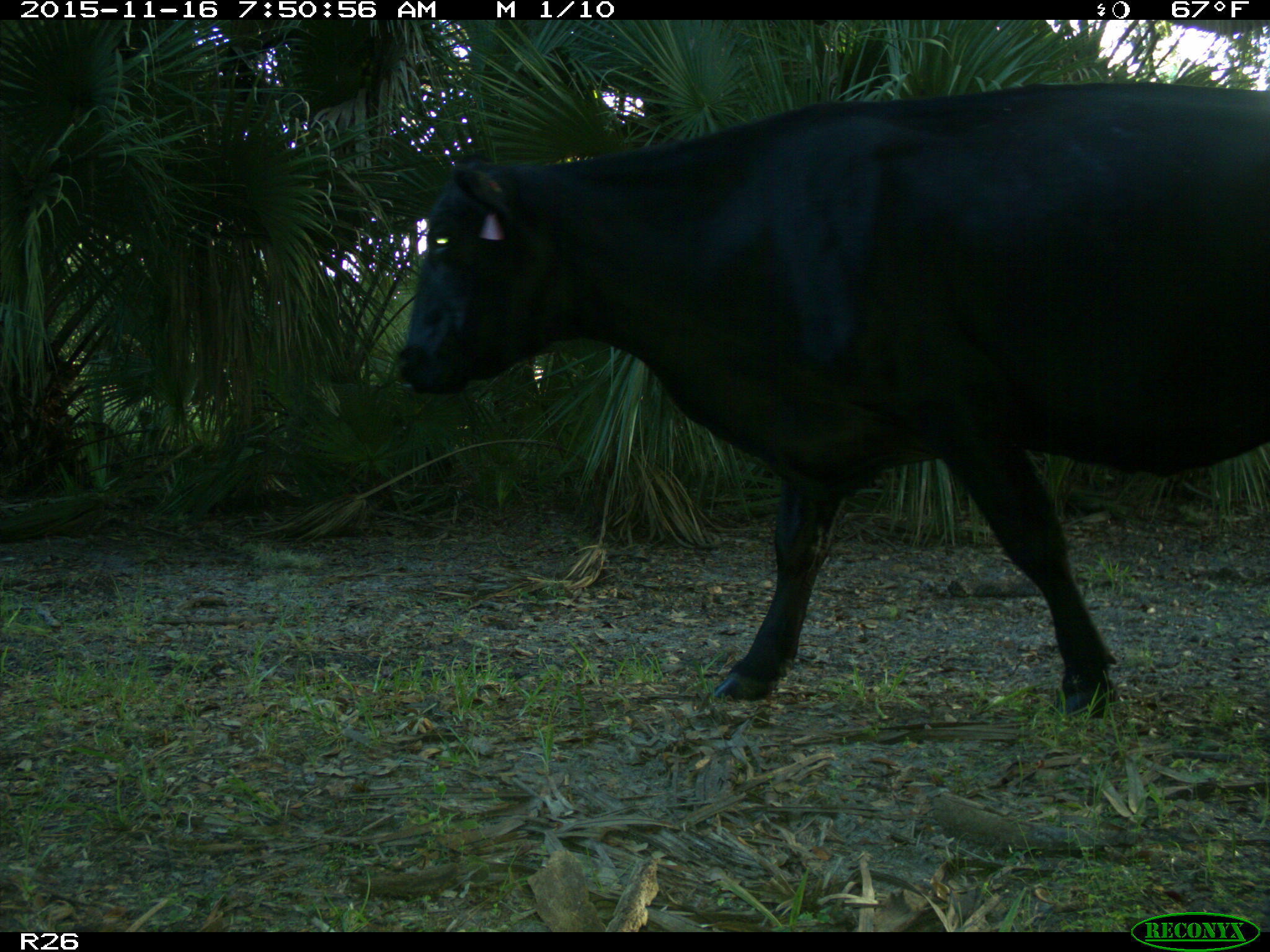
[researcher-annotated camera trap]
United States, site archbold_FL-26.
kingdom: Animalia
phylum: Chordata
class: Mammalia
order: Artiodactyla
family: Bovidae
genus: Bos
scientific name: Bos taurus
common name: domestic cow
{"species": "Bos taurus (domestic cow)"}